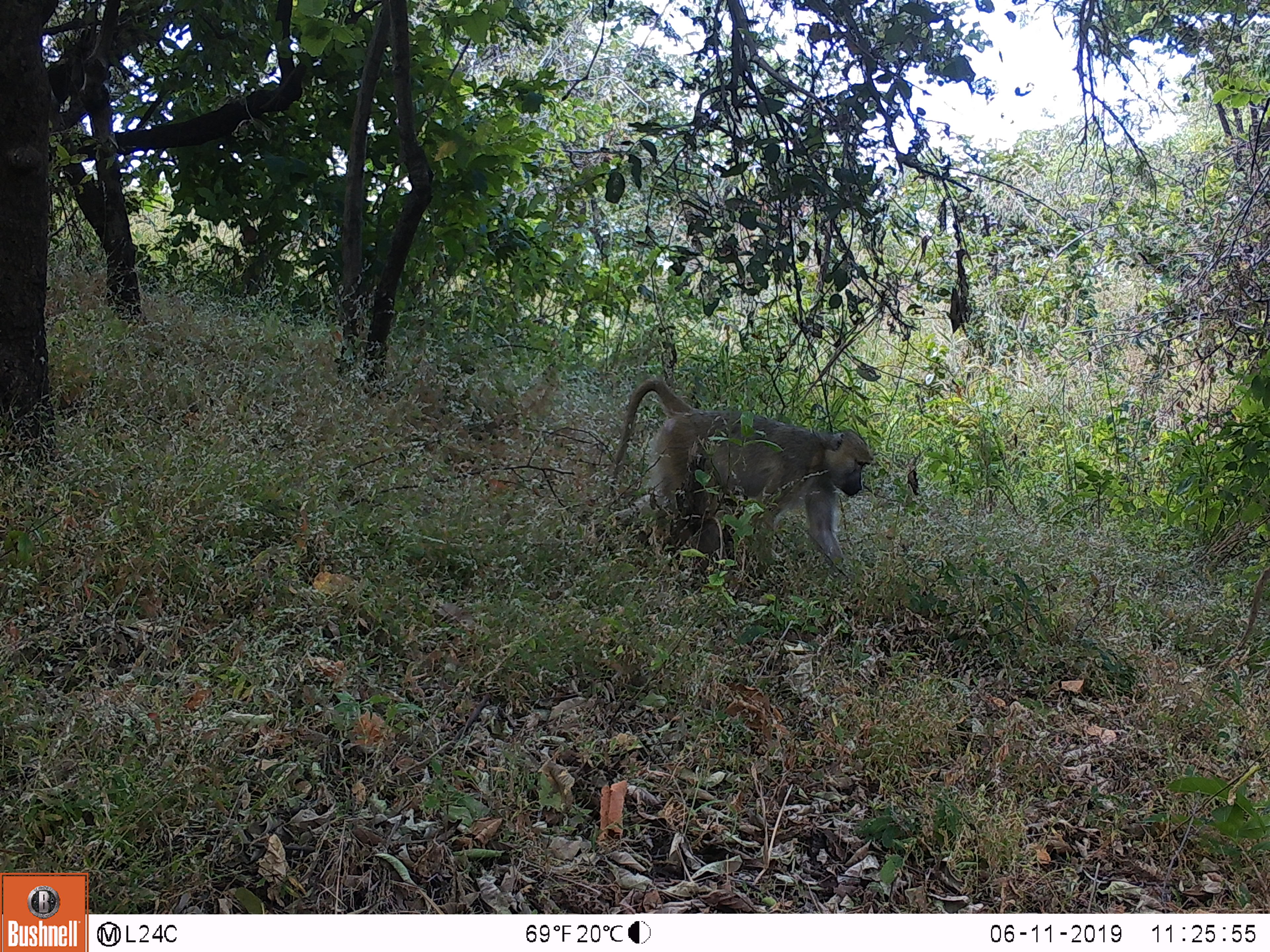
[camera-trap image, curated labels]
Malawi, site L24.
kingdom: Animalia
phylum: Chordata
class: Mammalia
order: Primates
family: Cercopithecidae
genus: Papio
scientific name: Papio cynocephalus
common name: yellow baboon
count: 1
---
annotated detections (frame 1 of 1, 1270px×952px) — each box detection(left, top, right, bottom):
yellow baboon: detection(584, 348, 871, 582)